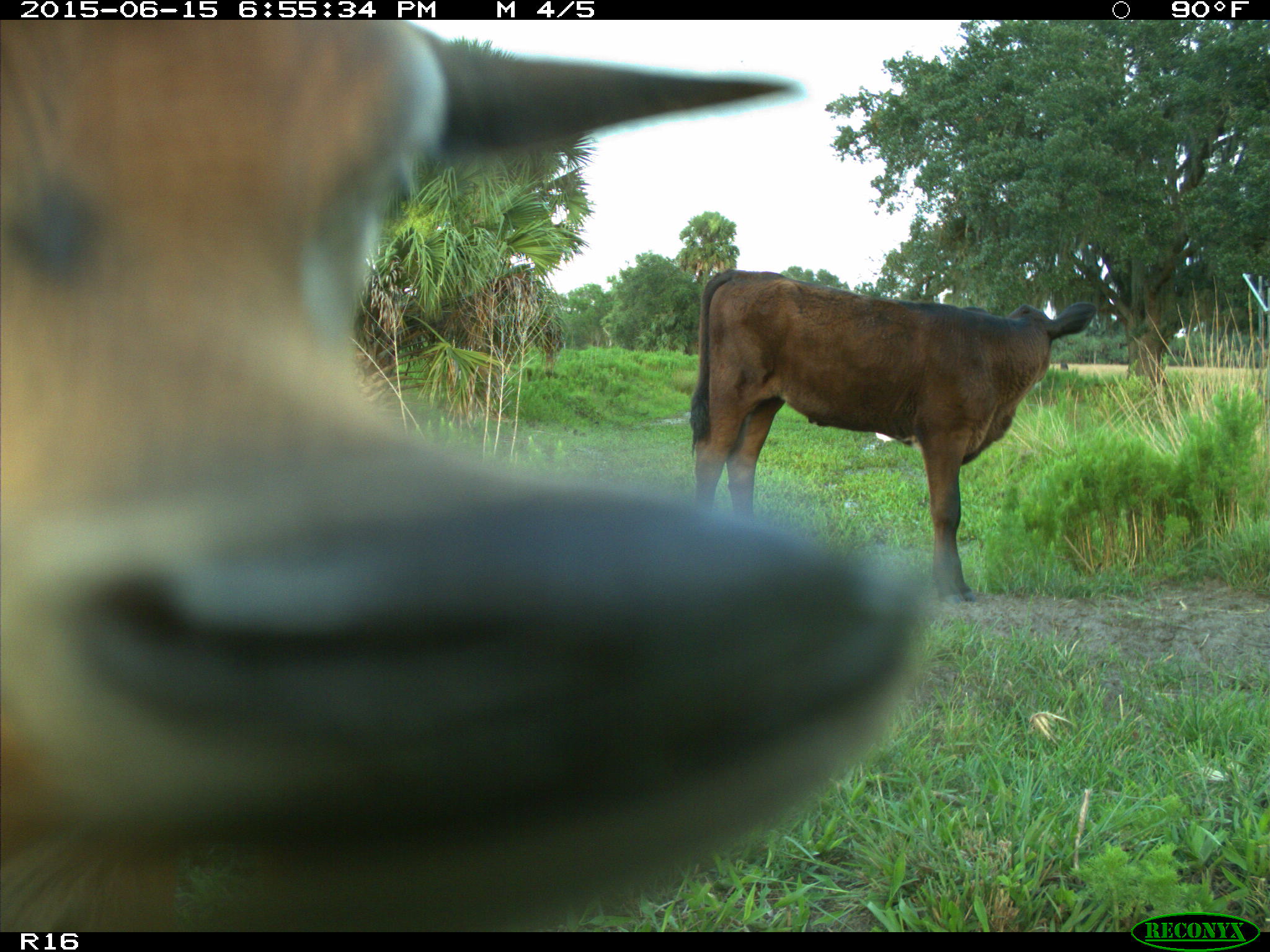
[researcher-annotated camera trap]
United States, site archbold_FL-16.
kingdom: Animalia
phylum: Chordata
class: Mammalia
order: Artiodactyla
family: Bovidae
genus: Bos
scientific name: Bos taurus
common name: domestic cow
Bos taurus (domestic cow).